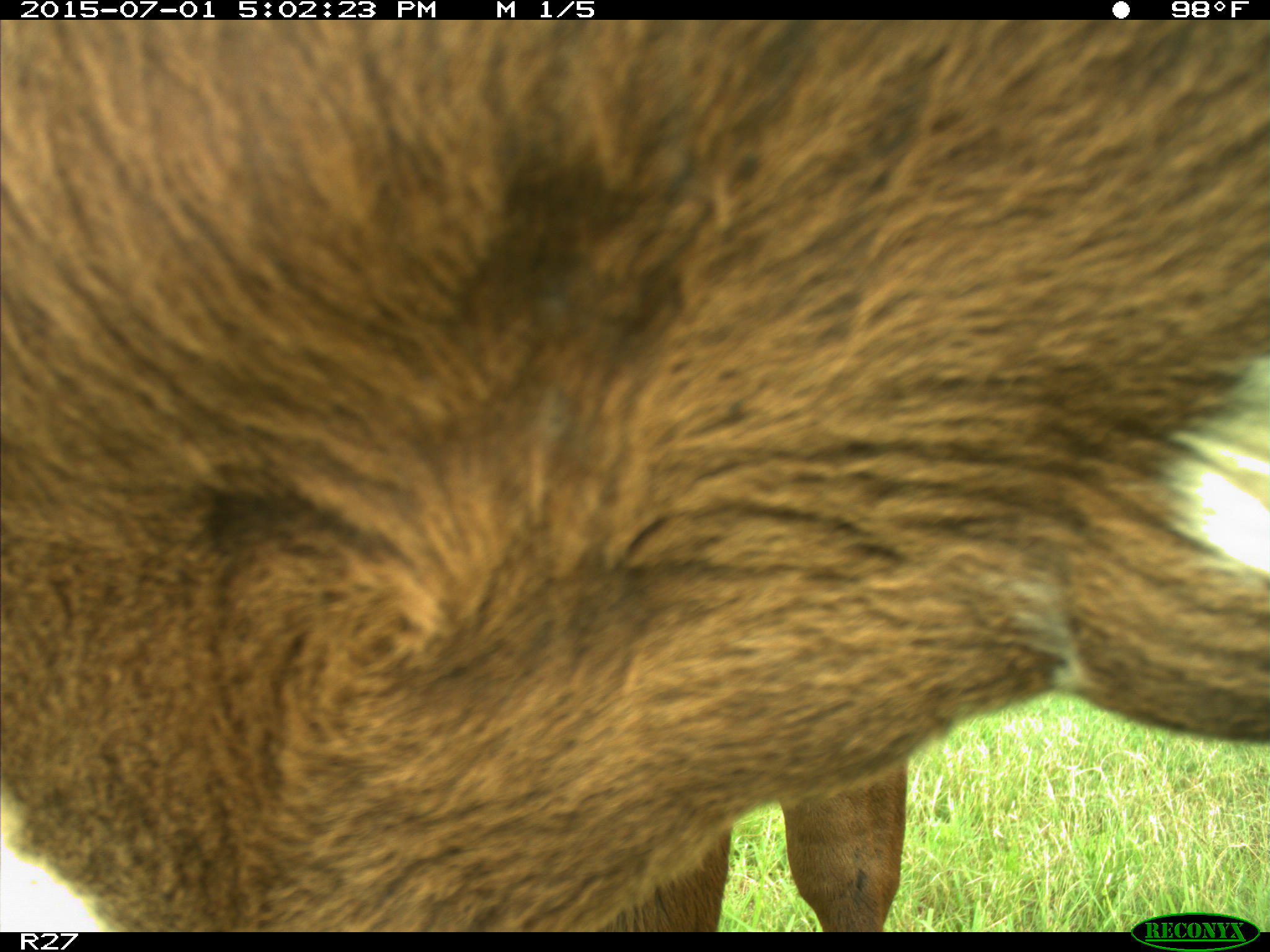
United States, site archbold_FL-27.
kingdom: Animalia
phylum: Chordata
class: Mammalia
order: Artiodactyla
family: Bovidae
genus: Bos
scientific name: Bos taurus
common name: domestic cow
Bos taurus (domestic cow).